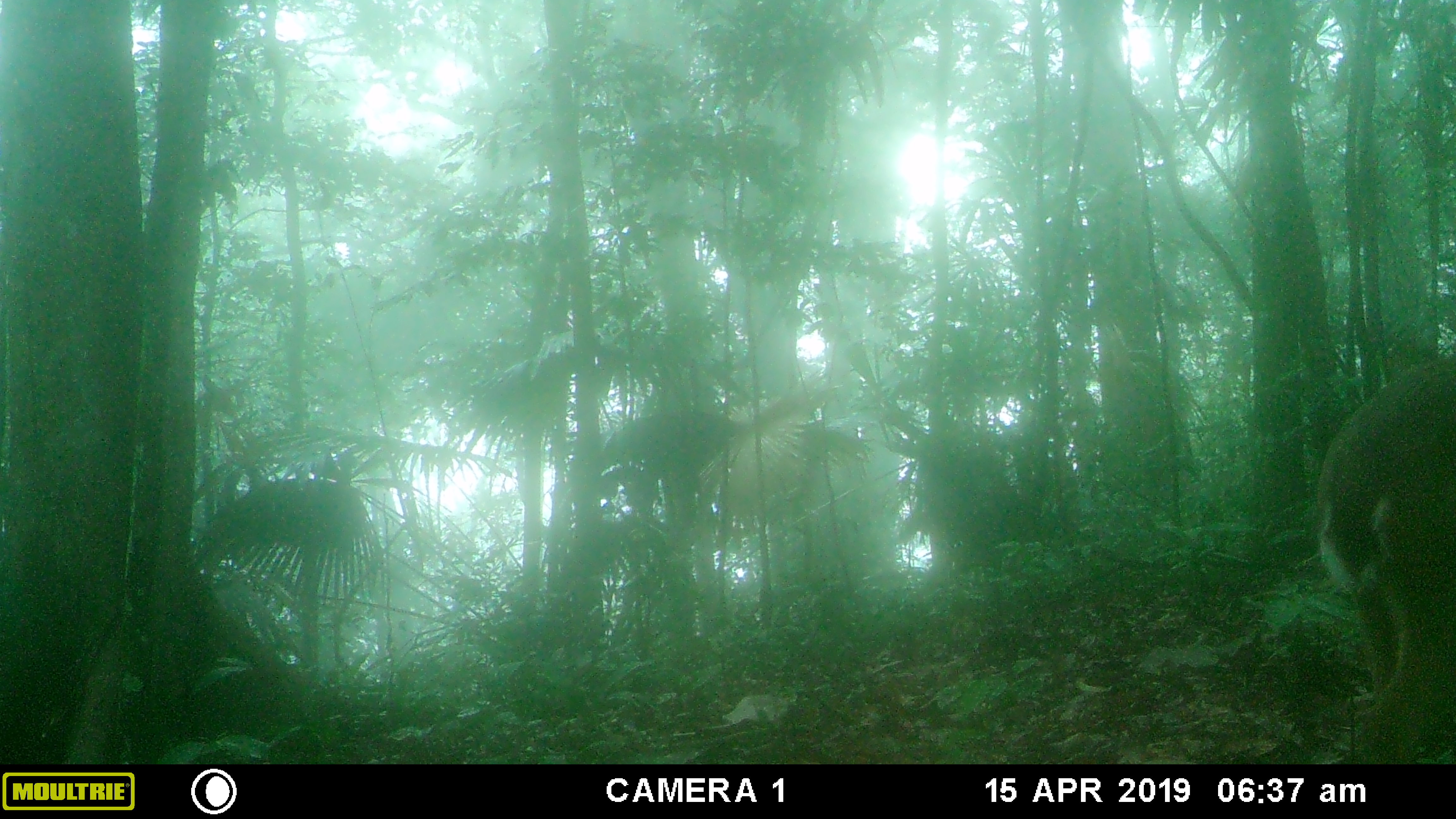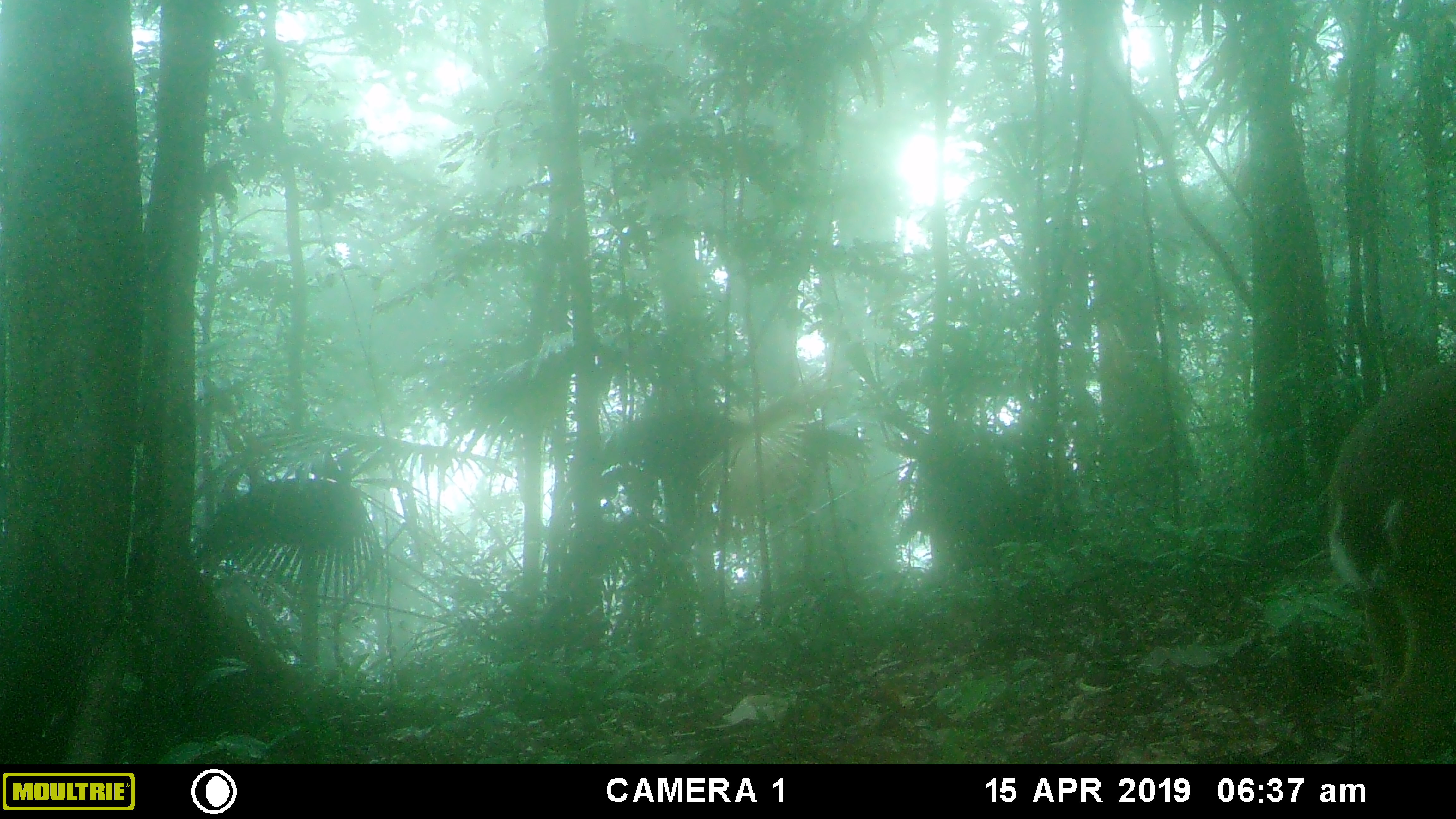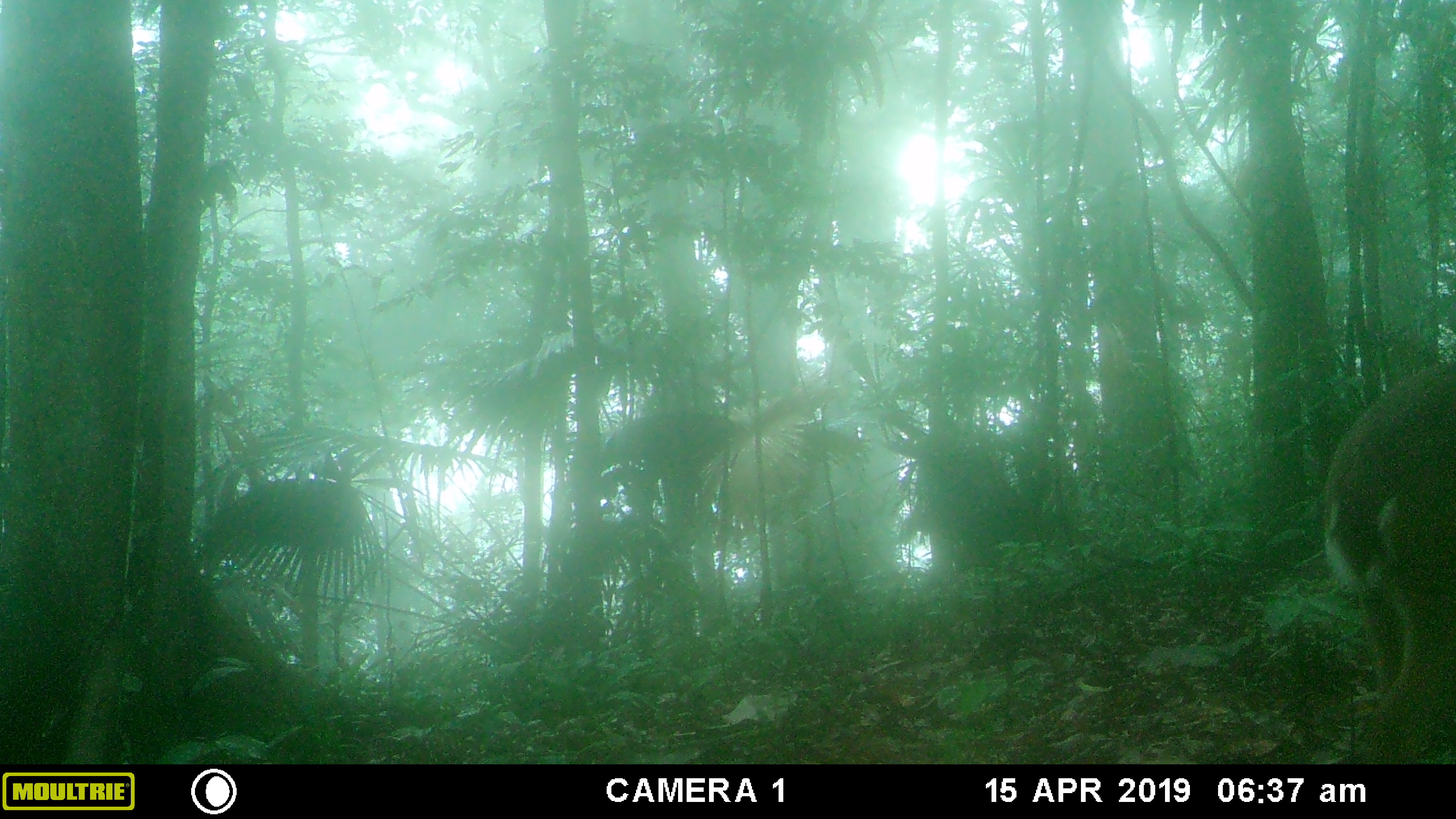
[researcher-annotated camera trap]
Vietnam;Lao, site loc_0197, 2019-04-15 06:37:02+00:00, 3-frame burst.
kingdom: Animalia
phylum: Chordata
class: Mammalia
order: Artiodactyla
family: Cervidae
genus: Muntiacus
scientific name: Muntiacus vuquangensis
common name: large-antlered muntjac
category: large antlered muntjac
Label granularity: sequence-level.